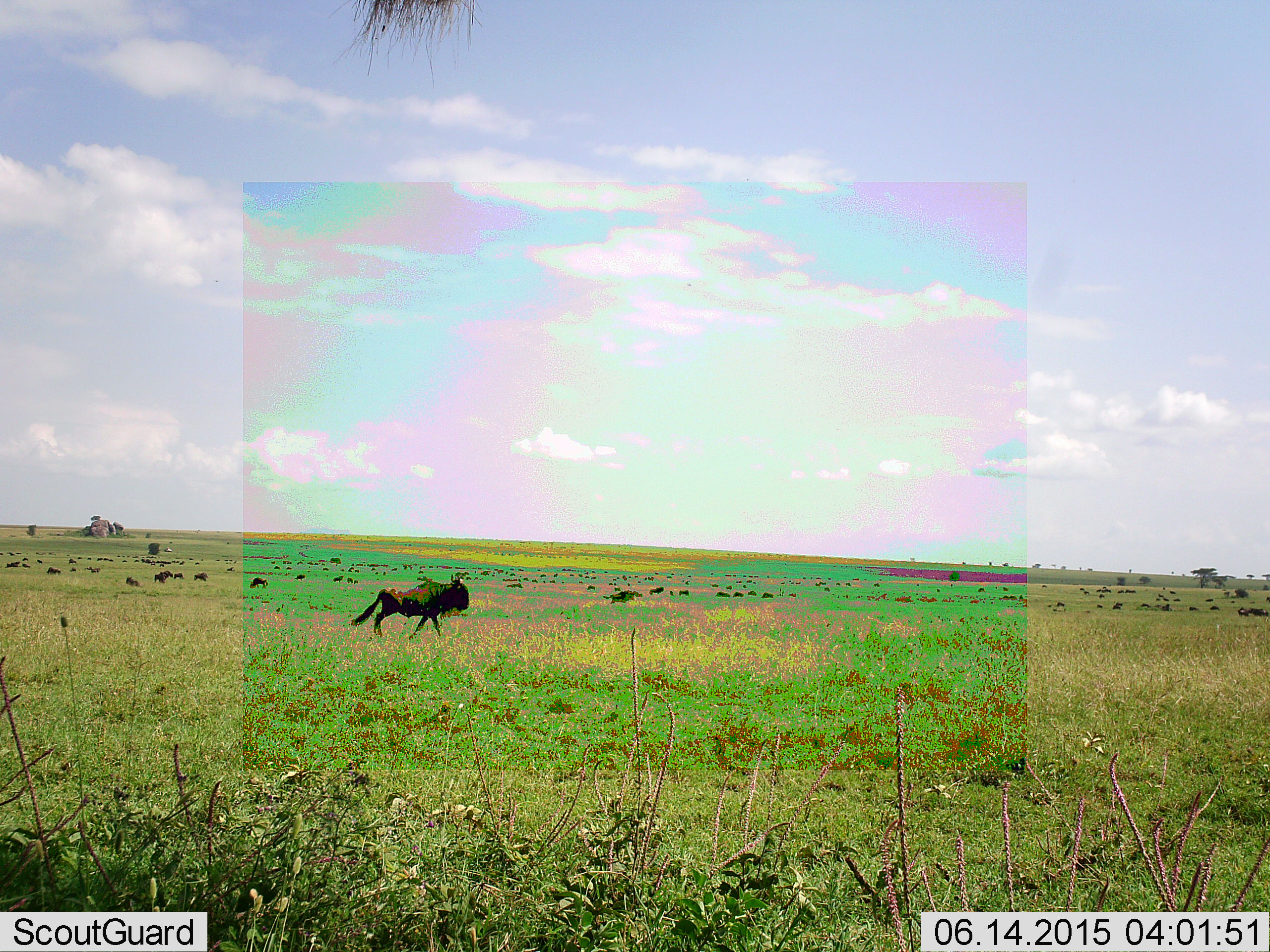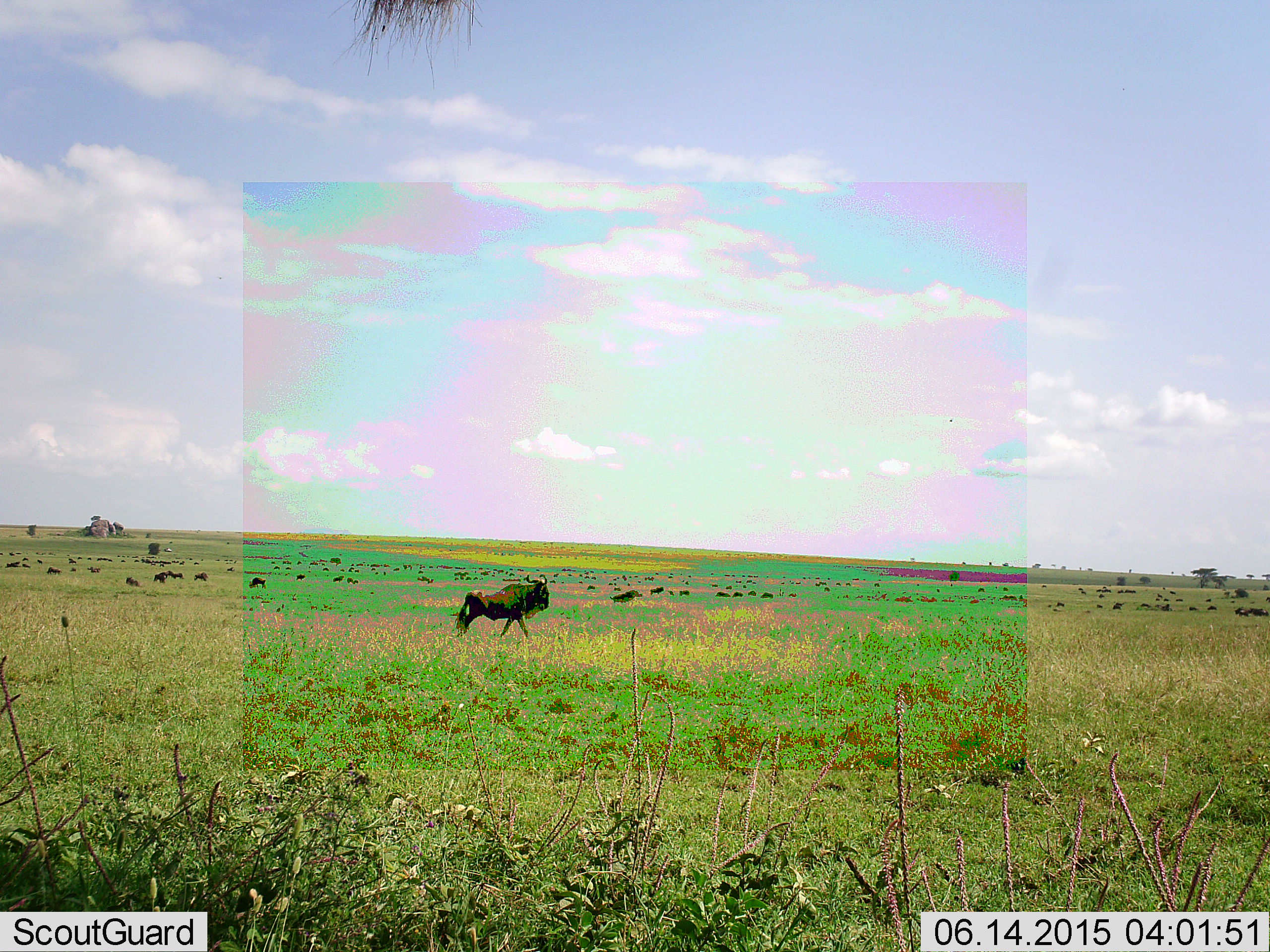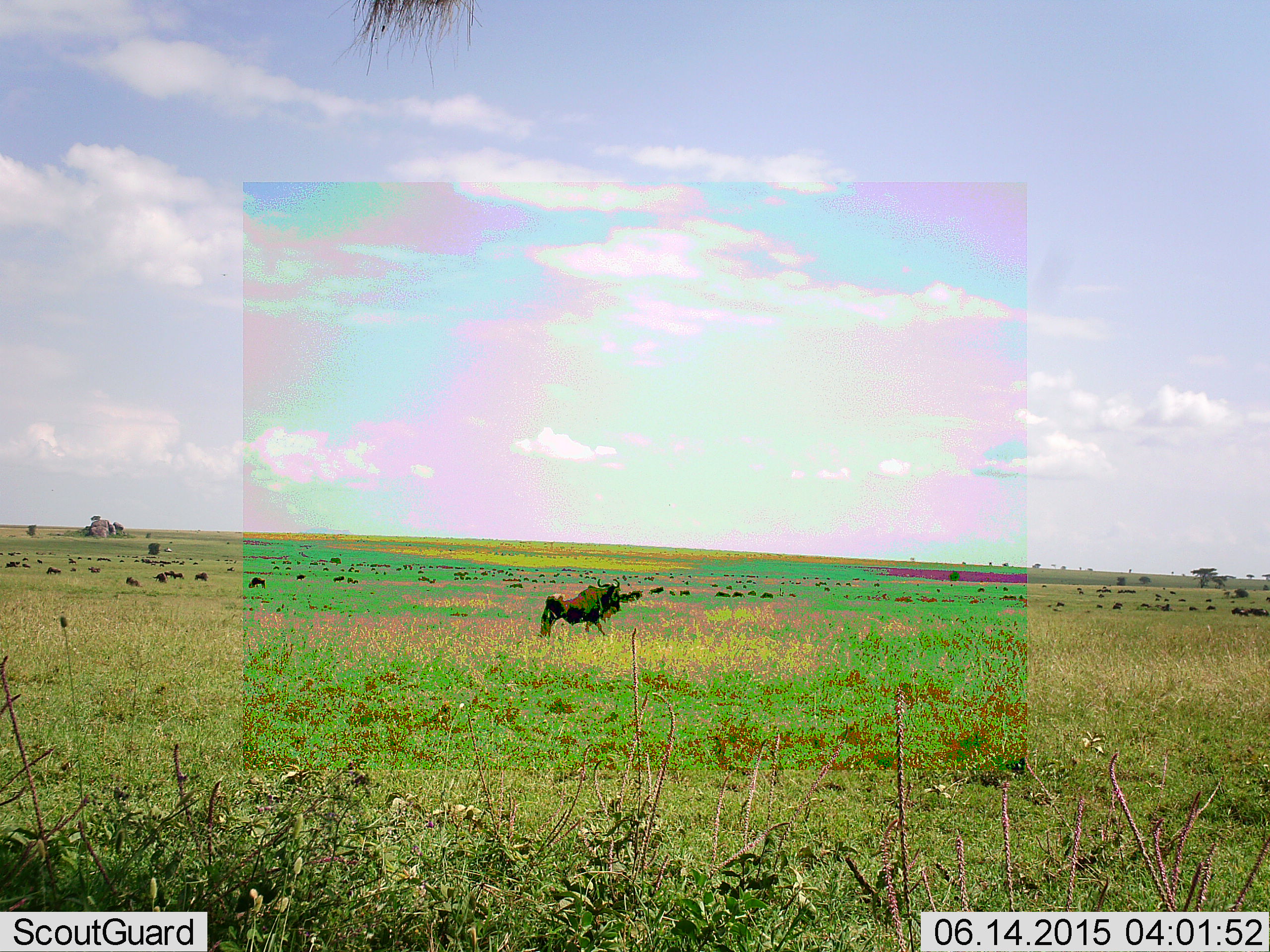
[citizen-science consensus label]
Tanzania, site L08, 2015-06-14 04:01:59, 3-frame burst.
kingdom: Animalia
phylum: Chordata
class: Mammalia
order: Artiodactyla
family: Bovidae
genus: Connochaetes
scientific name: Connochaetes taurinus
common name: blue wildebeest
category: wildebeest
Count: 51+.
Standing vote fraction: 70%.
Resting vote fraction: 30%.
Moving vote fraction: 100%.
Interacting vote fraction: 10%.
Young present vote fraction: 0%.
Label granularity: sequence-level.